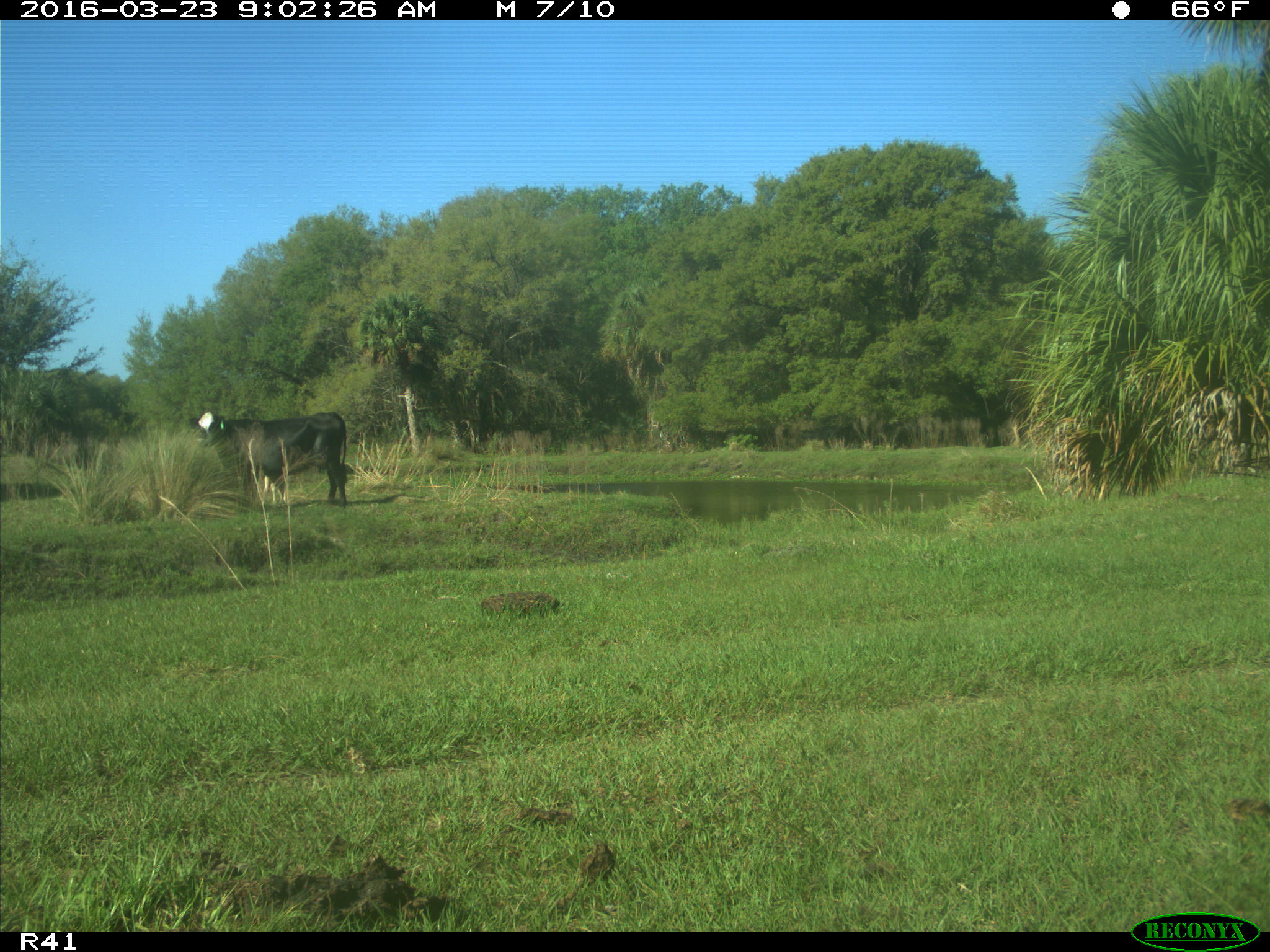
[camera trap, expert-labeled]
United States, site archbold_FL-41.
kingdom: Animalia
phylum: Chordata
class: Mammalia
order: Artiodactyla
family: Bovidae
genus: Bos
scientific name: Bos taurus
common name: domestic cow